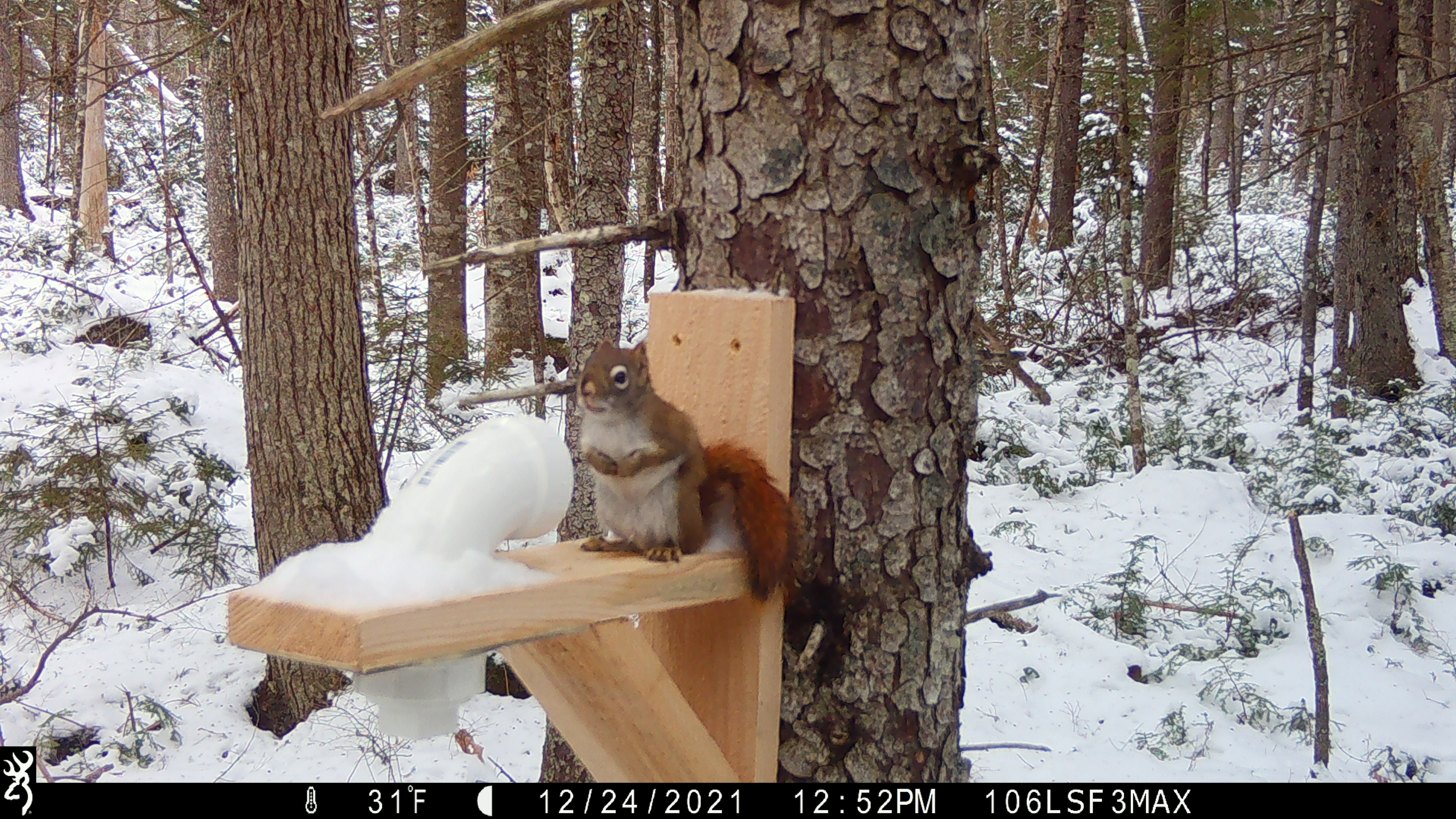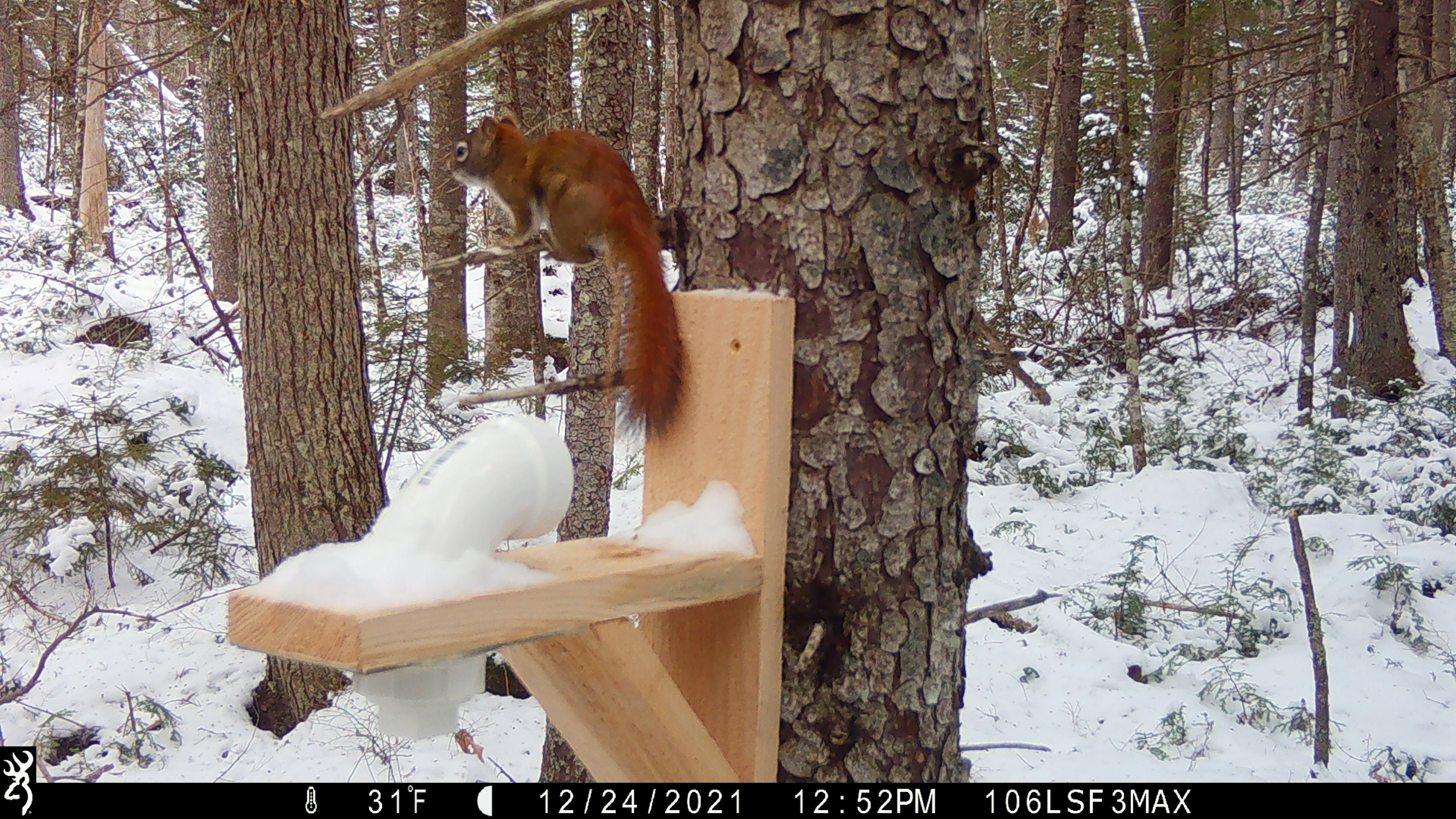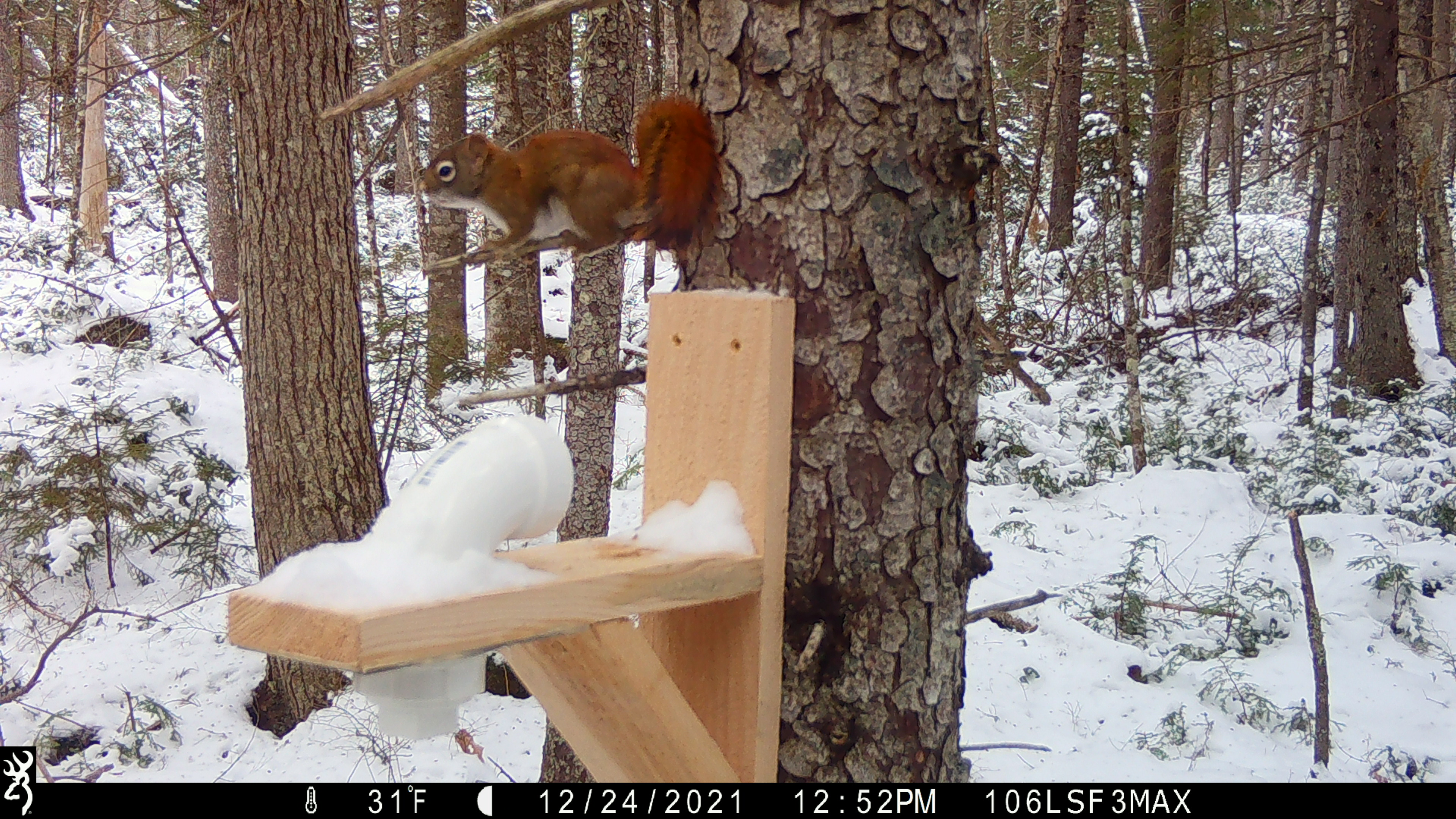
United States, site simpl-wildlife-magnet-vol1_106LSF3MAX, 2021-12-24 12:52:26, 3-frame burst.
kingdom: Animalia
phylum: Chordata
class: Mammalia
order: Rodentia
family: Sciuridae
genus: Tamiasciurus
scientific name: Tamiasciurus hudsonicus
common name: red squirrel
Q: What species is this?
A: Red squirrel (Tamiasciurus hudsonicus).